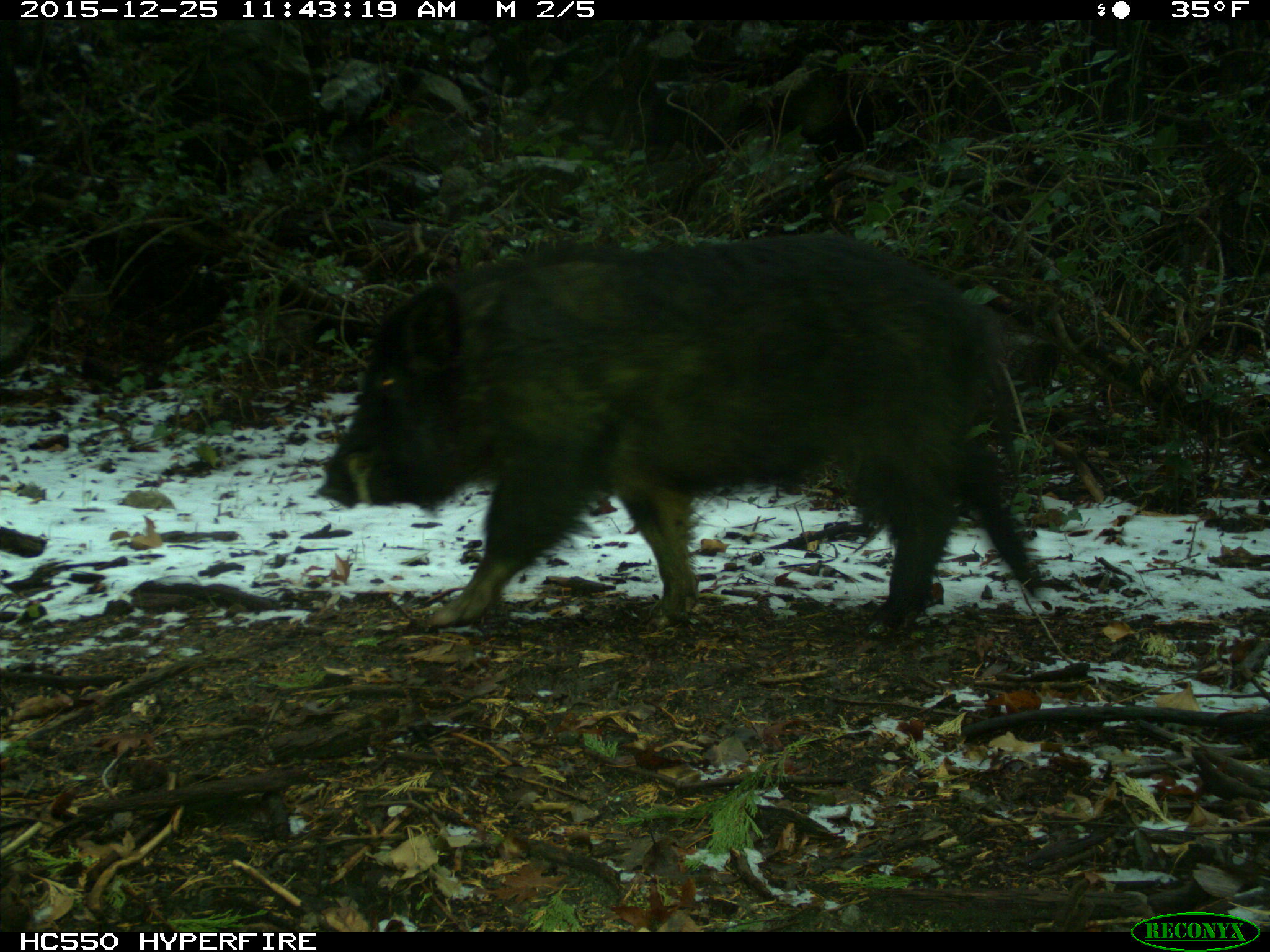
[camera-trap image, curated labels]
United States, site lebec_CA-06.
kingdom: Animalia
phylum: Chordata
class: Mammalia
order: Artiodactyla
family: Suidae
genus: Sus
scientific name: Sus scrofa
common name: wild boar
Sus scrofa (wild boar).